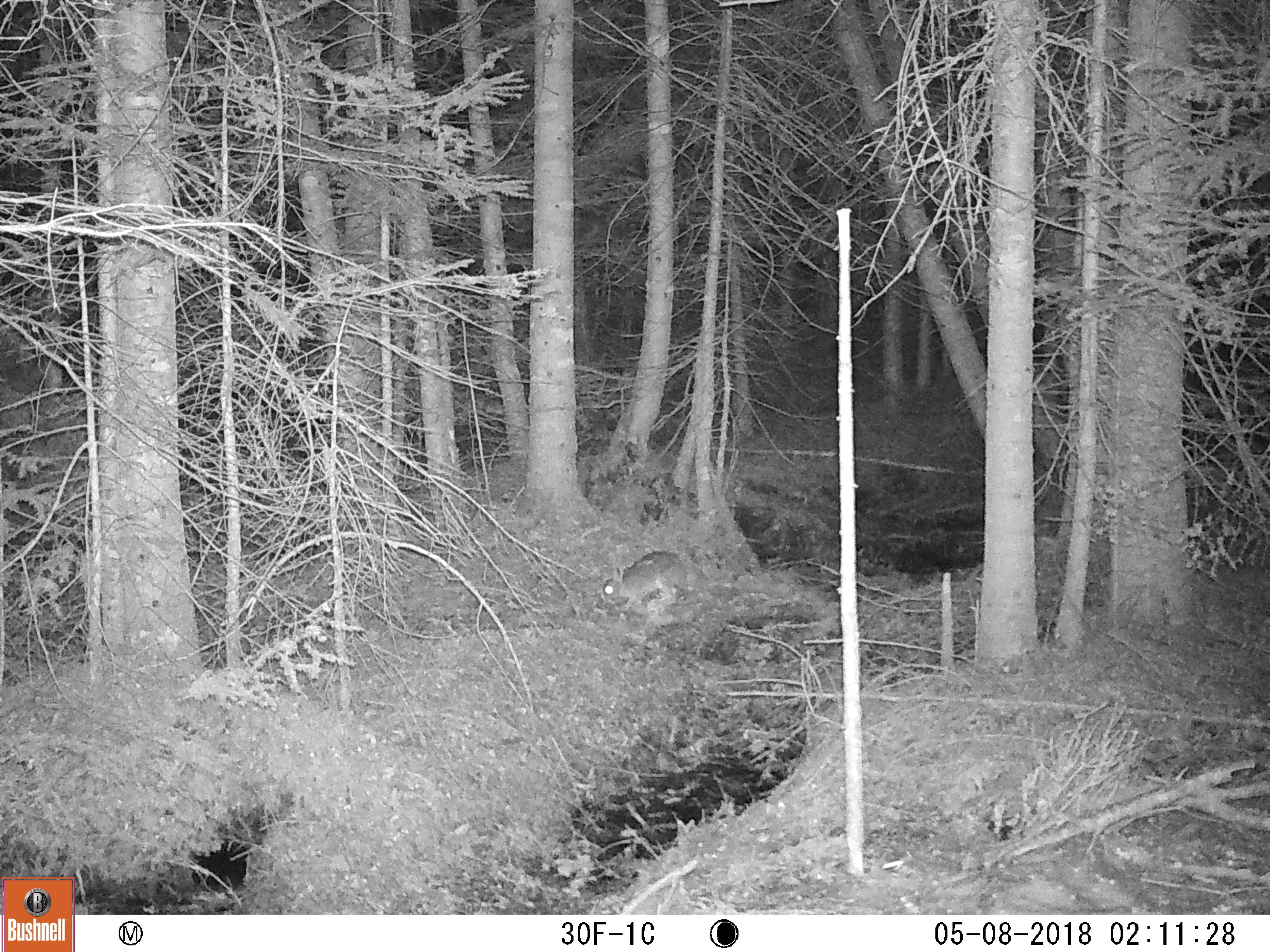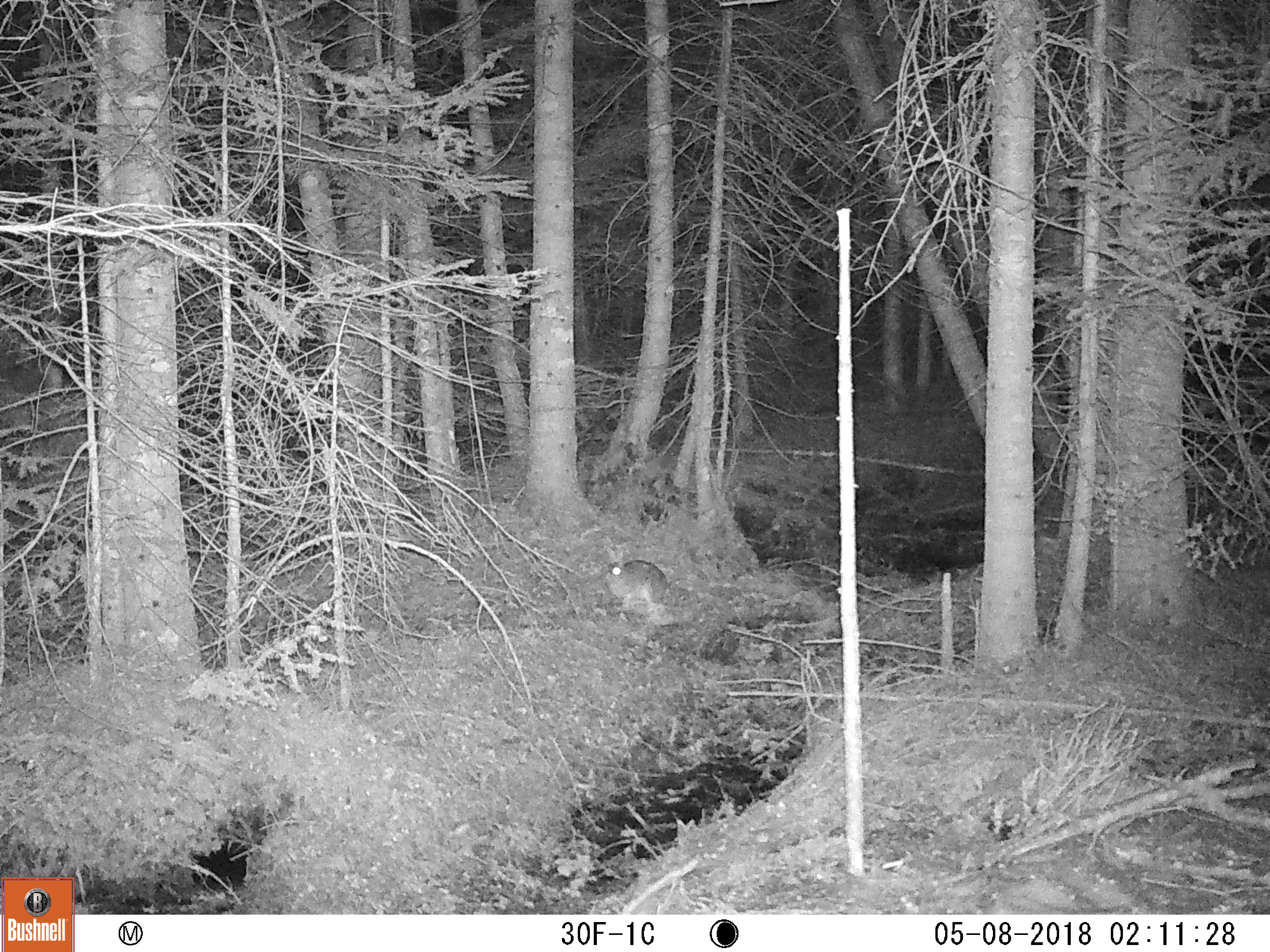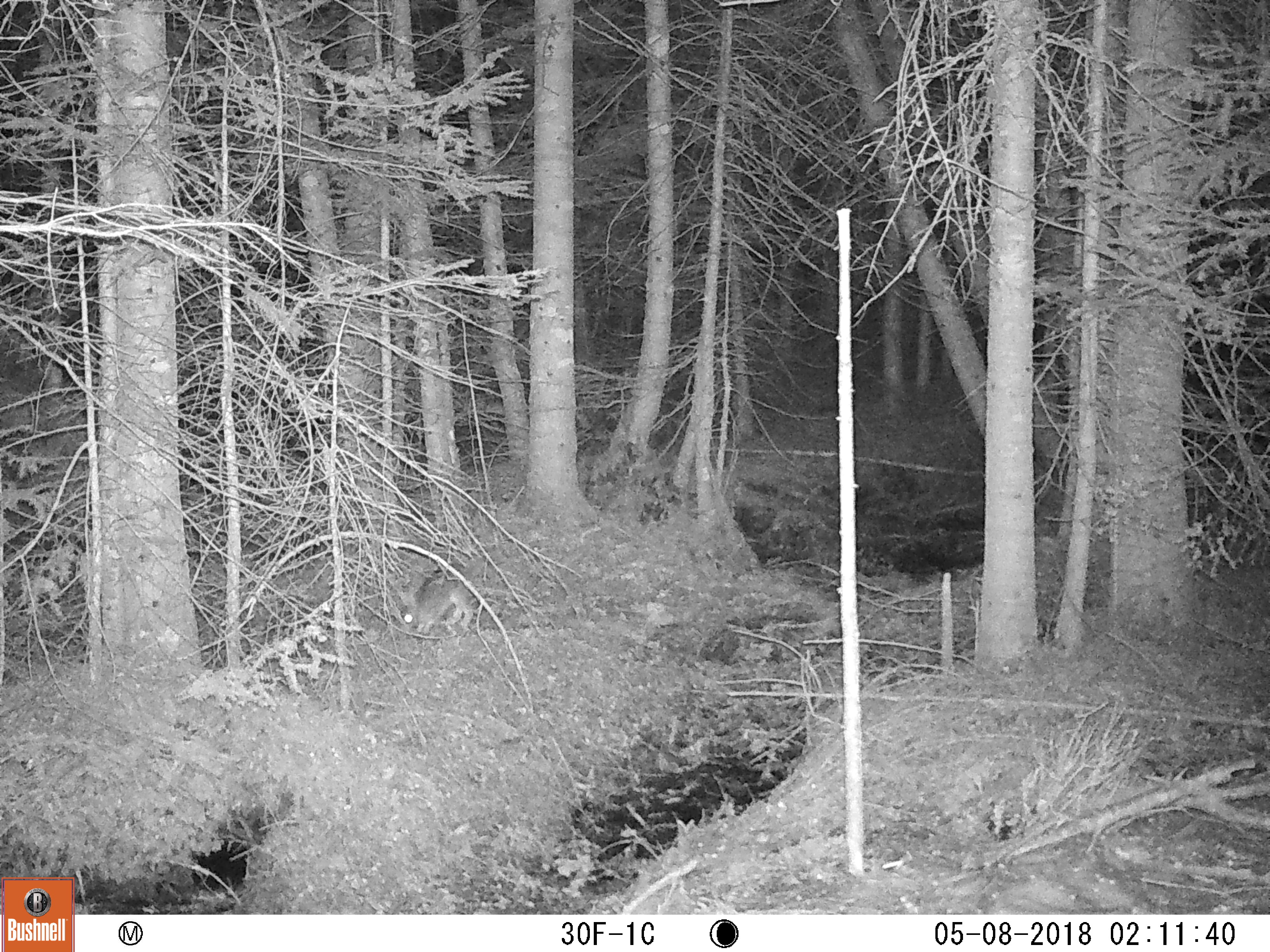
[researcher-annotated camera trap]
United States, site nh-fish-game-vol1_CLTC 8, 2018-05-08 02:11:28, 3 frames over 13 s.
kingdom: Animalia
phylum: Chordata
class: Mammalia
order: Lagomorpha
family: Leporidae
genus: Lepus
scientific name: Lepus americanus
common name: snowshoe hare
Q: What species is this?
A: Snowshoe hare (Lepus americanus).